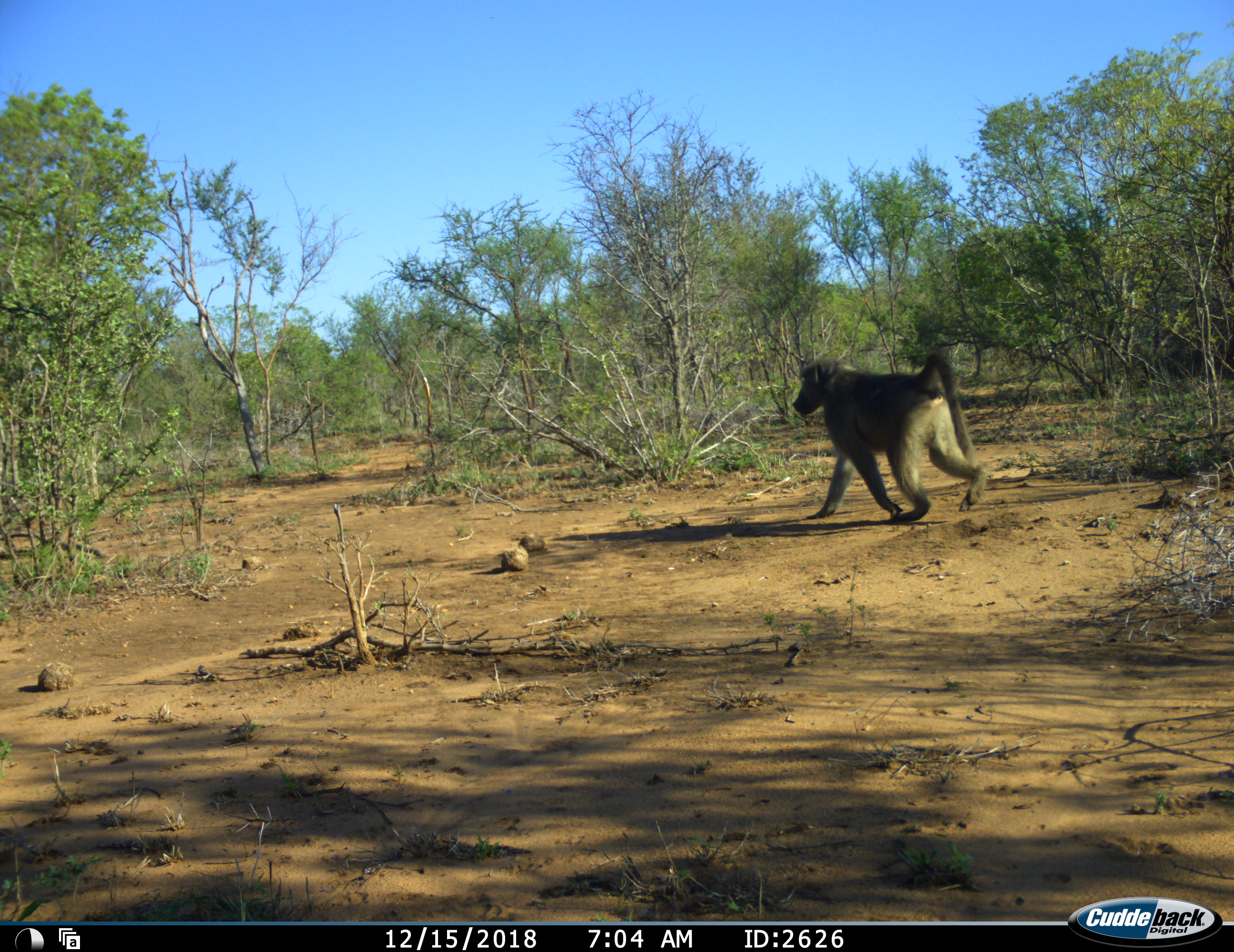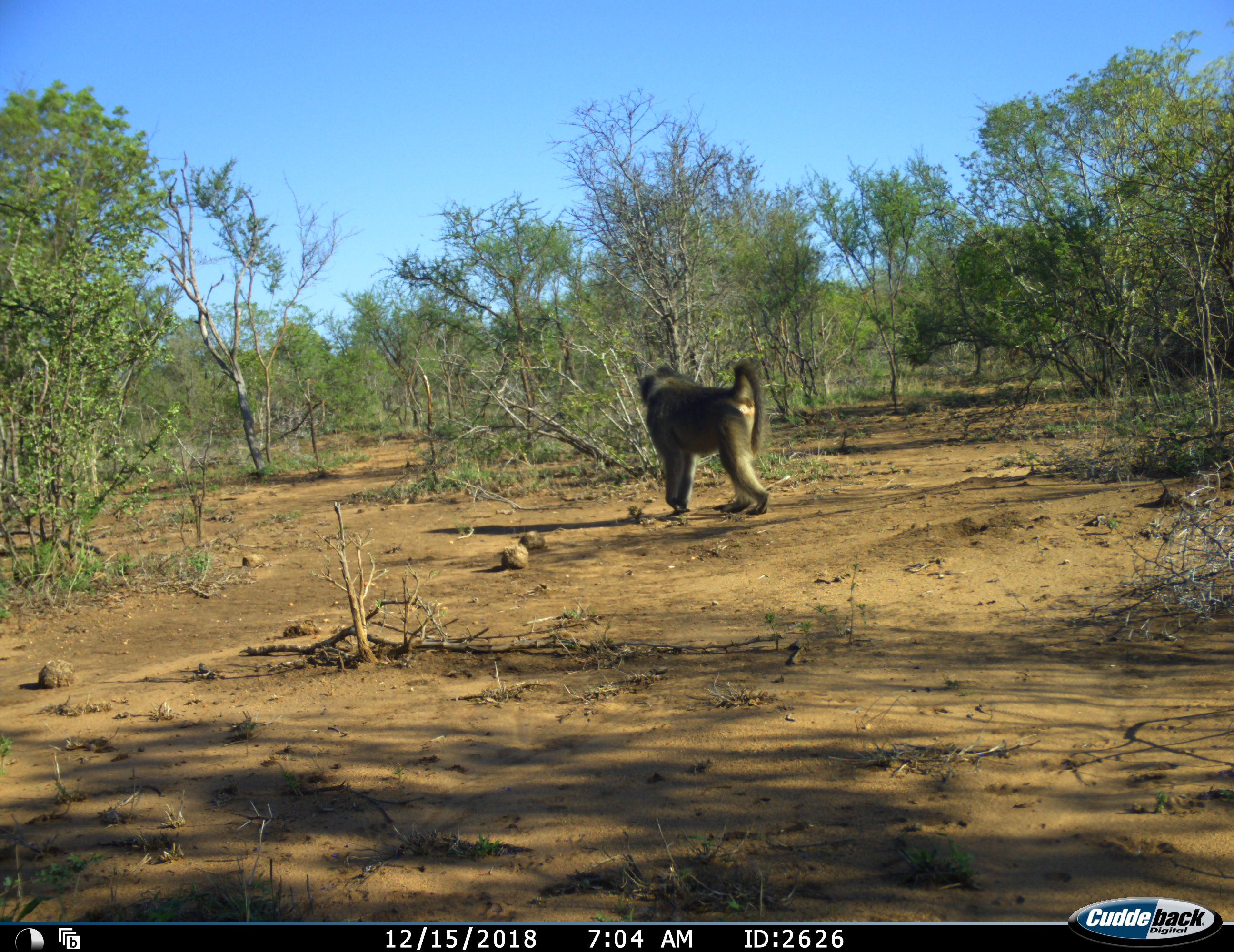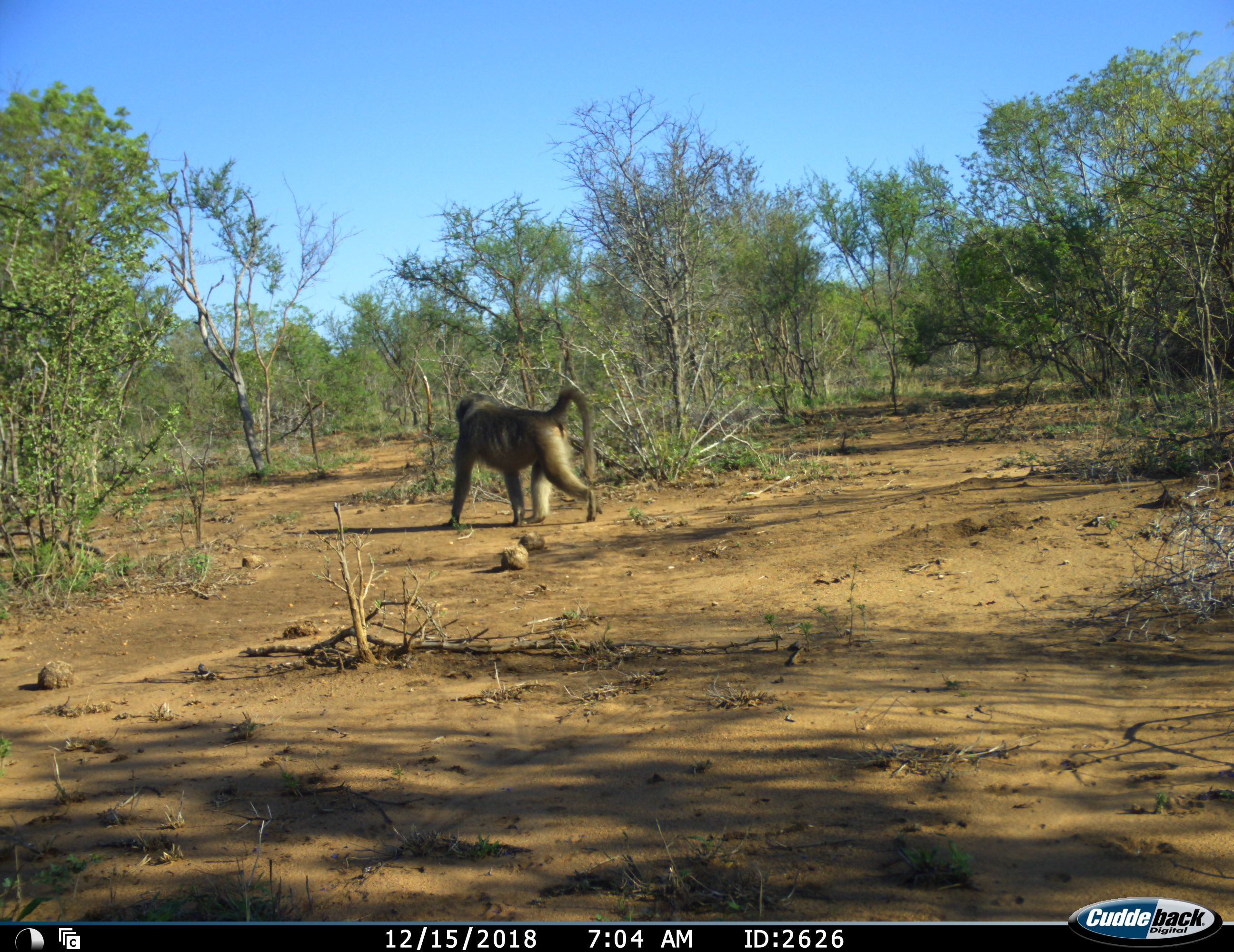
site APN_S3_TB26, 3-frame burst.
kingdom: Animalia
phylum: Chordata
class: Mammalia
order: Primates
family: Cercopithecidae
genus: Papio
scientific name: Papio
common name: baboon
Baboon (Papio), count 1. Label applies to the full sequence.